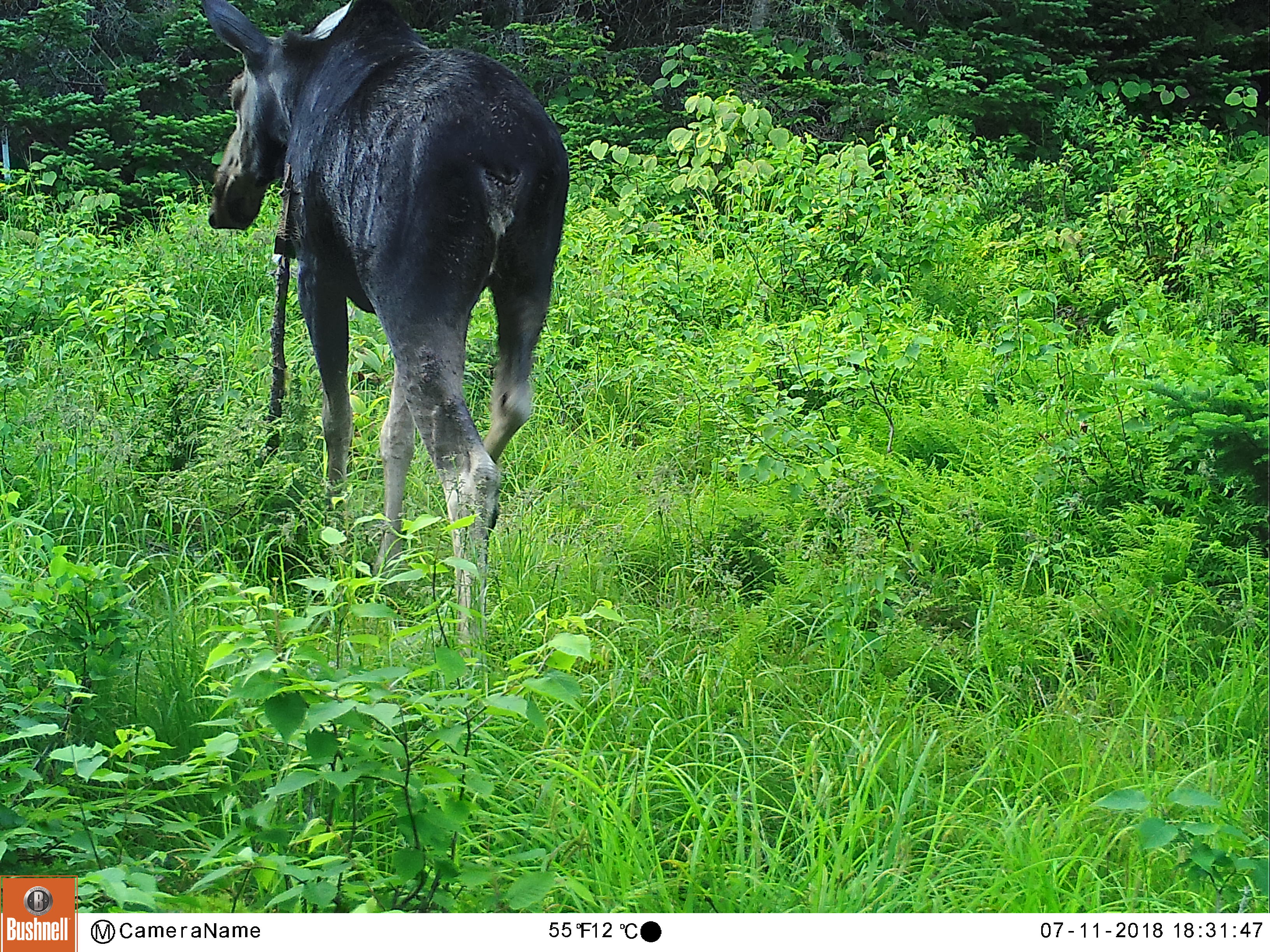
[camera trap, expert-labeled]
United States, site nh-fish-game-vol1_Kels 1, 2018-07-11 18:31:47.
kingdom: Animalia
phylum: Chordata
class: Mammalia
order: Artiodactyla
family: Cervidae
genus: Alces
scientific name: Alces alces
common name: moose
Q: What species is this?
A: Moose (Alces alces).